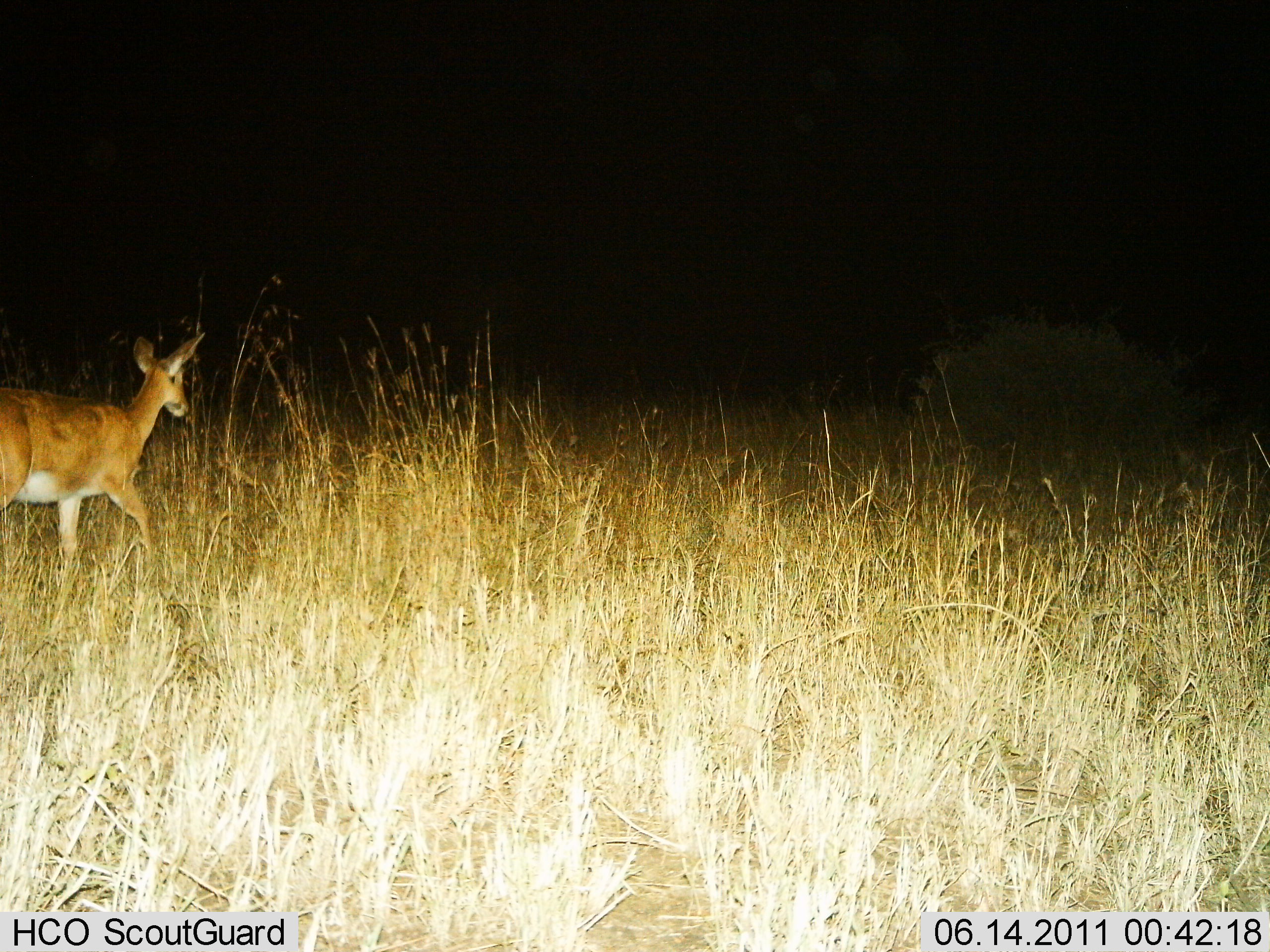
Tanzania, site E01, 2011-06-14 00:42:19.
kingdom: Animalia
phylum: Chordata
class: Mammalia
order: Artiodactyla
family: Bovidae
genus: Redunca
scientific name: Redunca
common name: reedbuck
Reedbuck (Redunca), count 1. Behavior (volunteer vote fractions): standing 40%, resting 0%, moving 60%, interacting 0%. Young present (vote fraction): 0%. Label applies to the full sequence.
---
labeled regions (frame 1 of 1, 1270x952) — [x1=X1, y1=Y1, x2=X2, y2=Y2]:
animal: [x1=0, y1=332, x2=204, y2=567]